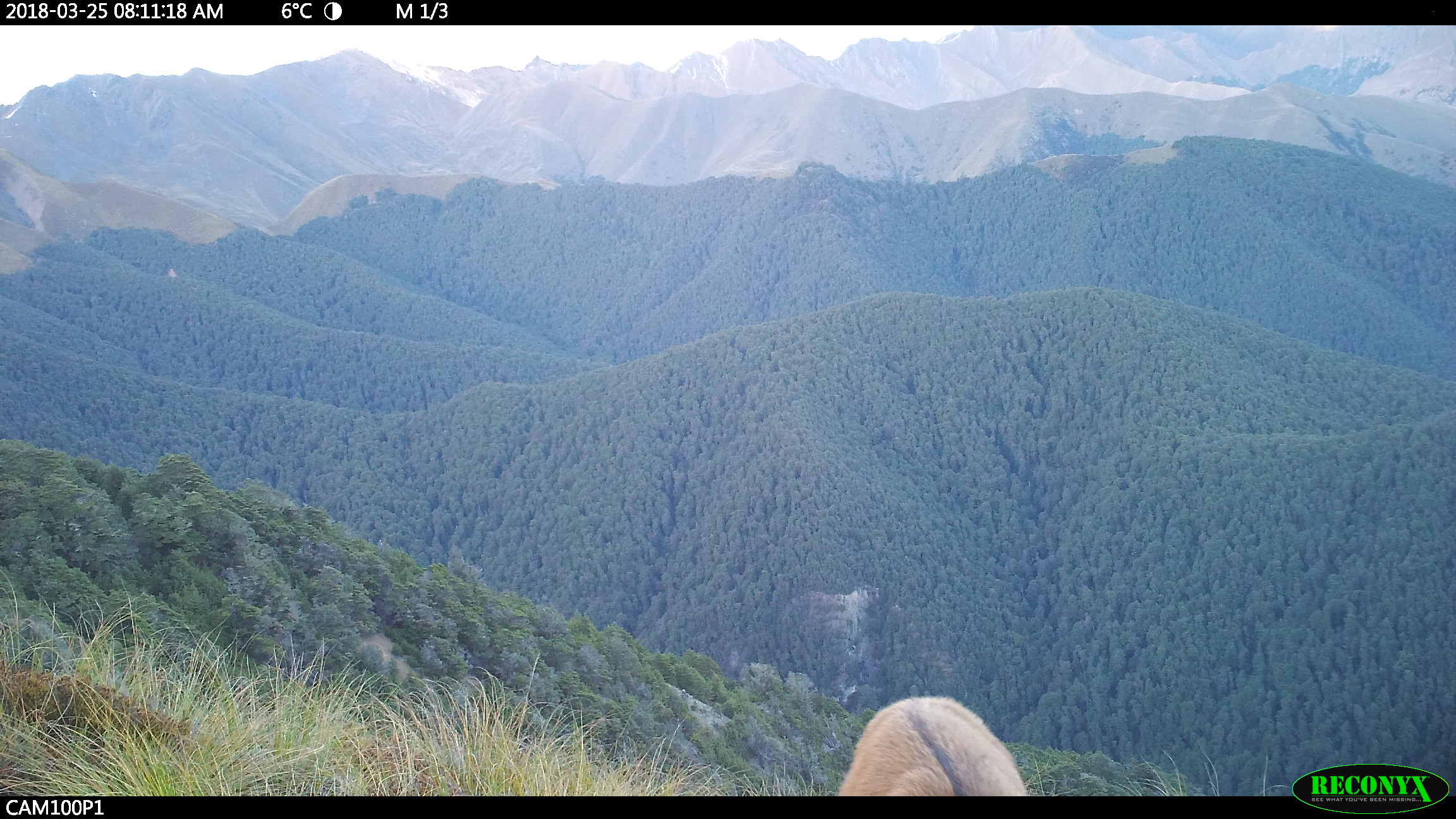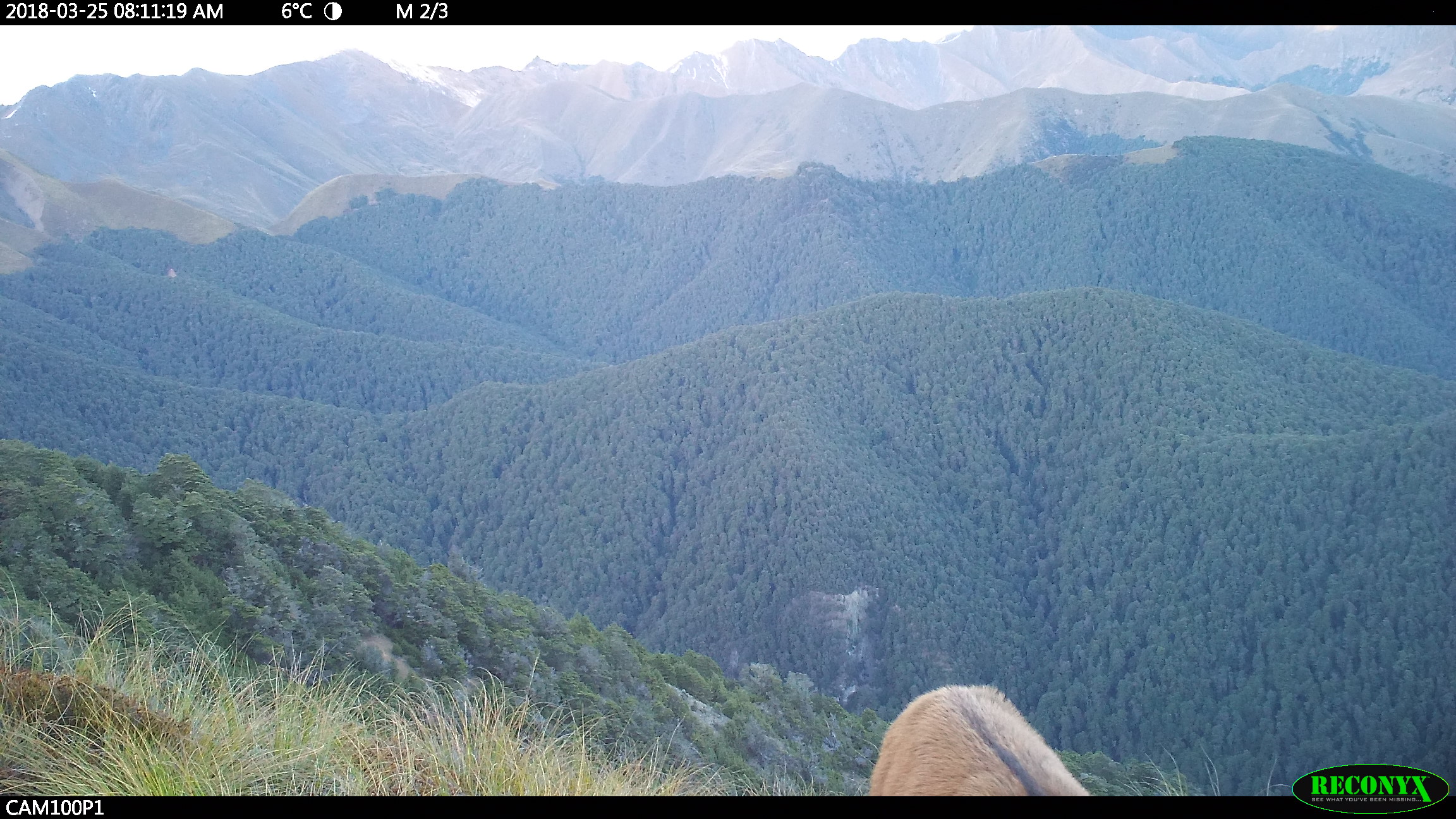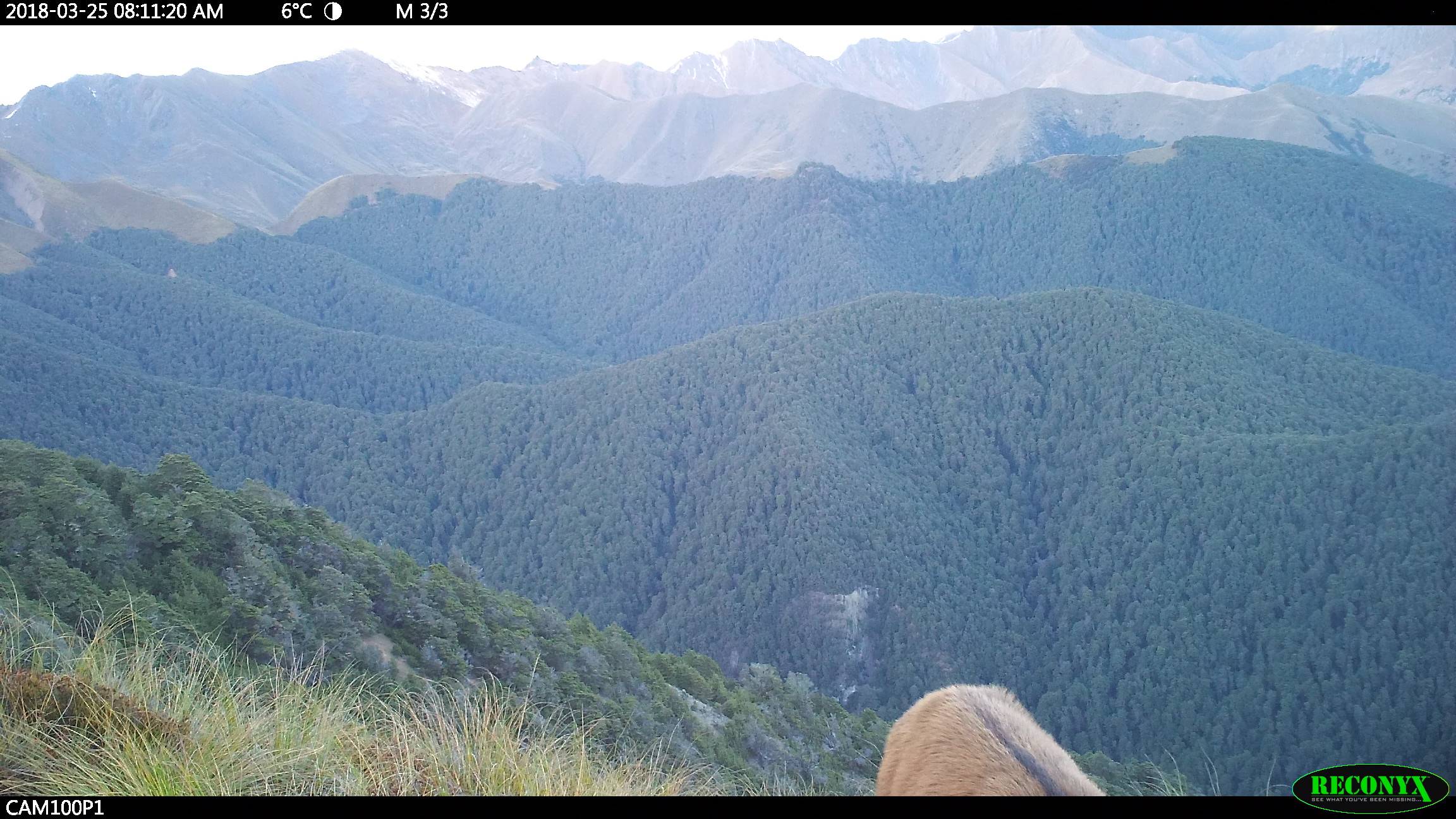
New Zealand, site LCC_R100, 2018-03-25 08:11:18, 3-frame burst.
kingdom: Animalia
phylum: Chordata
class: Mammalia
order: Artiodactyla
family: Cervidae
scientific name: Cervidae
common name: deer